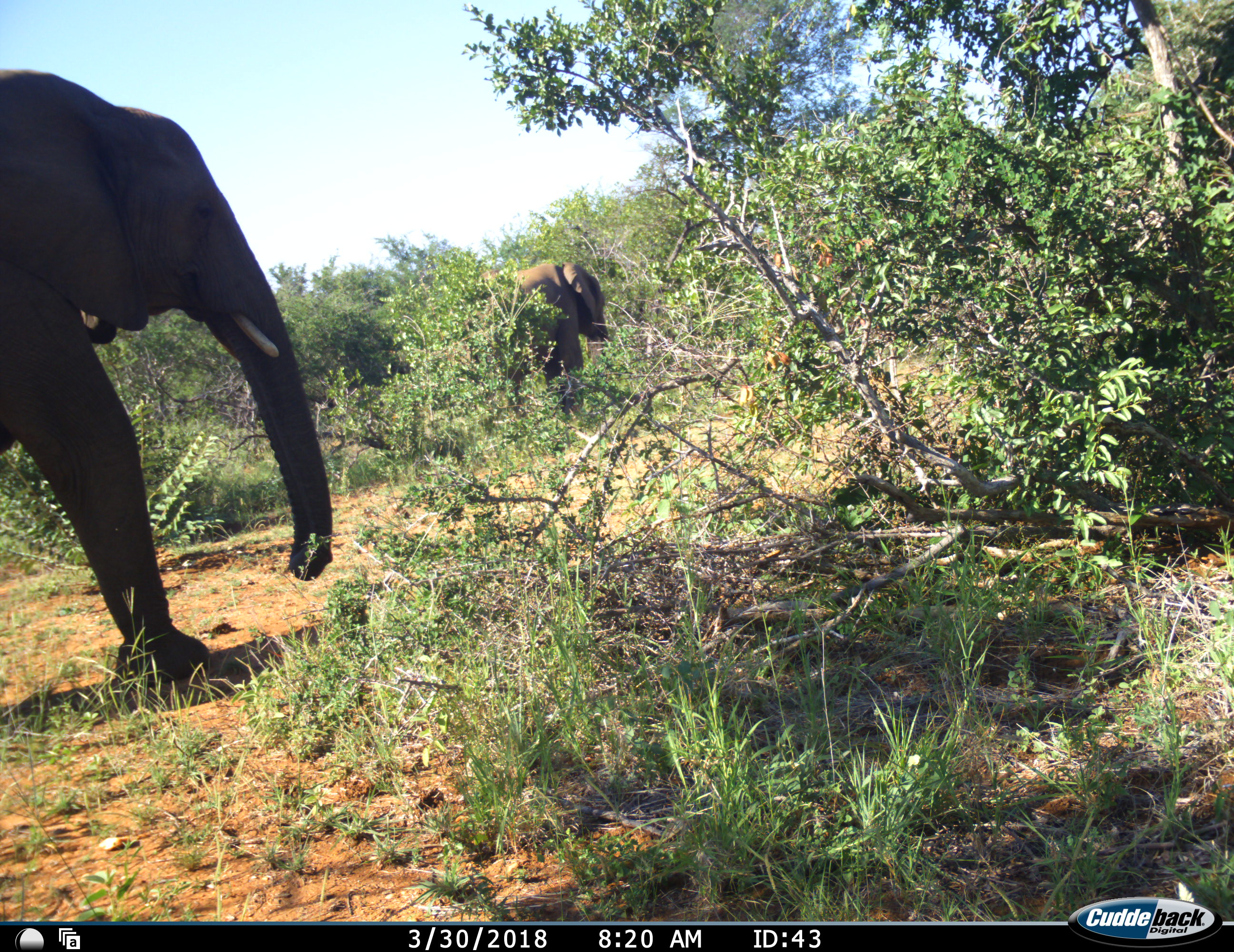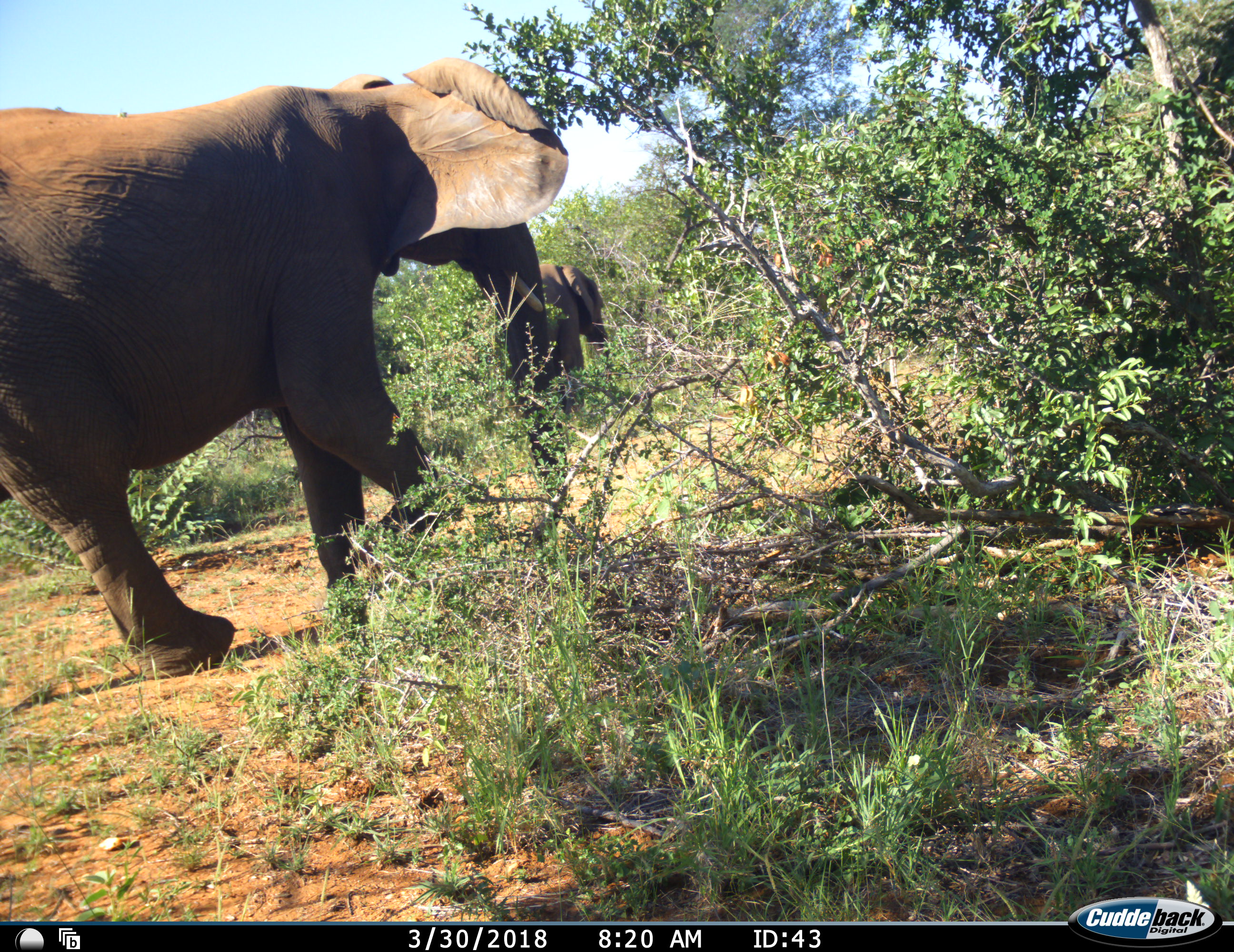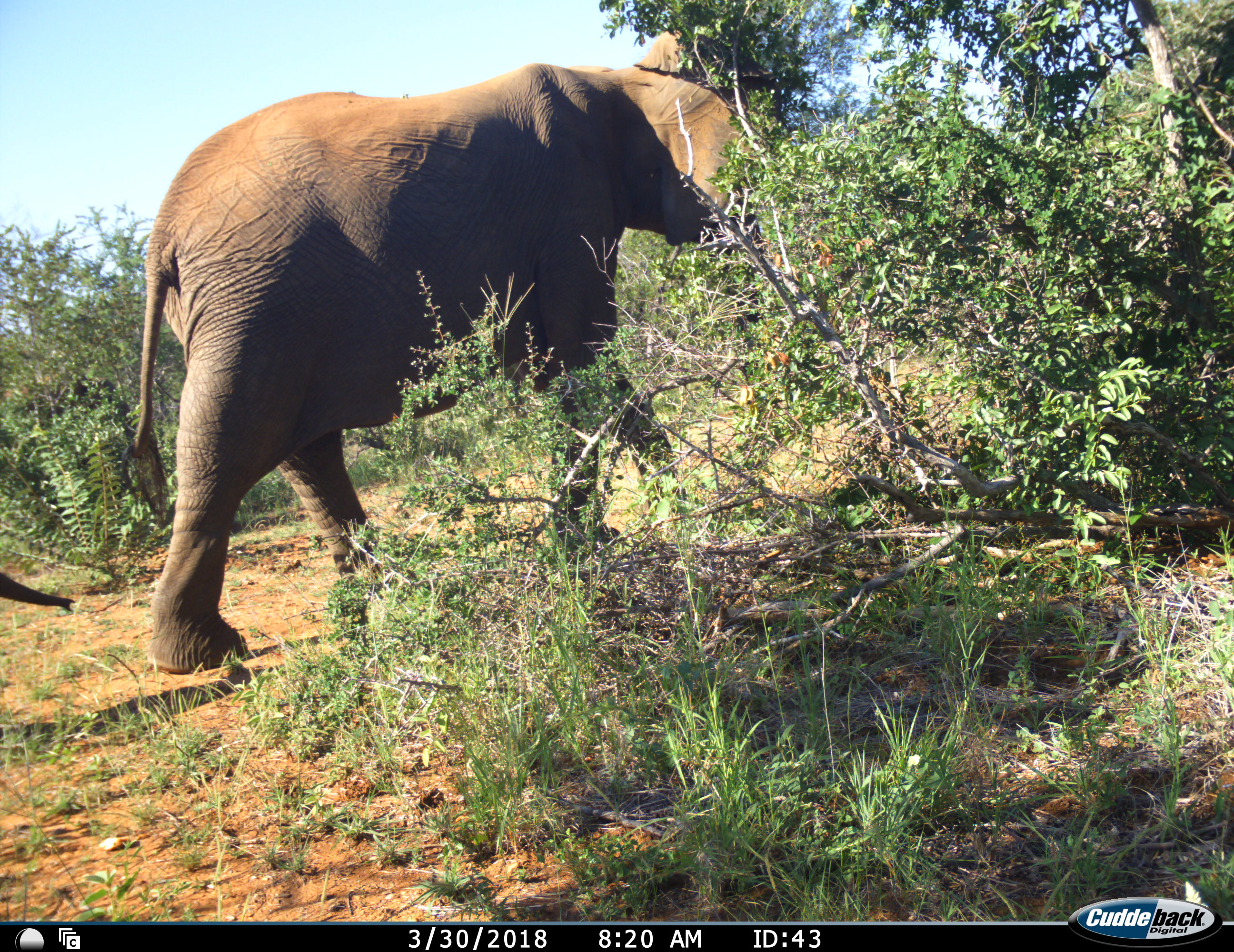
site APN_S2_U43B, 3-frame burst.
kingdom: Animalia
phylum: Chordata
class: Mammalia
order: Proboscidea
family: Elephantidae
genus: Loxodonta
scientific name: Loxodonta africana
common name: african bush elephant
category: elephant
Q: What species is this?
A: Elephant (african bush elephant) (Loxodonta africana).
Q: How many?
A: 3.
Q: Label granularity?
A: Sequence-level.